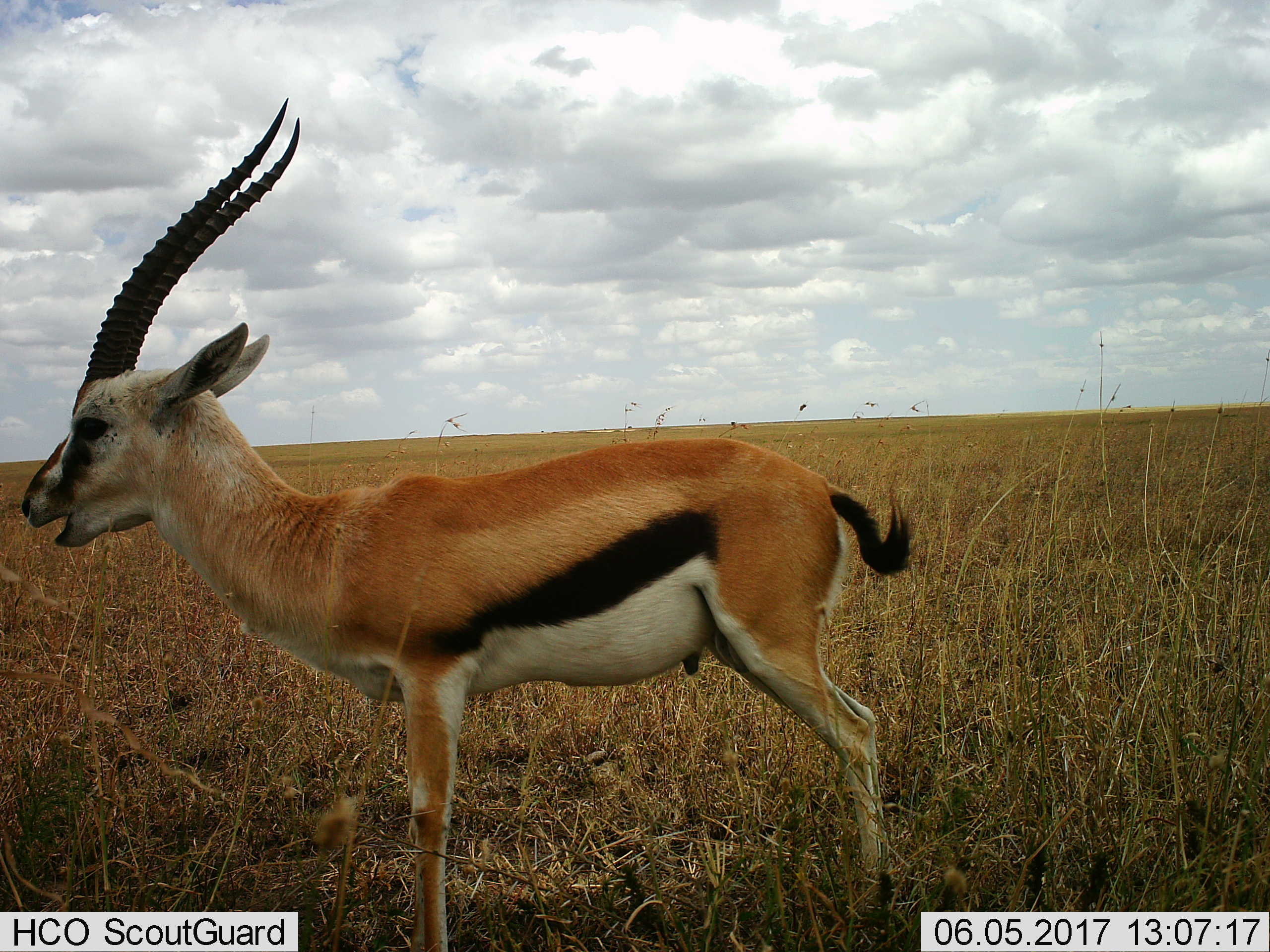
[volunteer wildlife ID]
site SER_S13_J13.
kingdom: Animalia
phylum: Chordata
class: Mammalia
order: Artiodactyla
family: Bovidae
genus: Eudorcas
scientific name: Eudorcas thomsonii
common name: thomson's gazelle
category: gazellethomsons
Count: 1.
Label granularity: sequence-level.